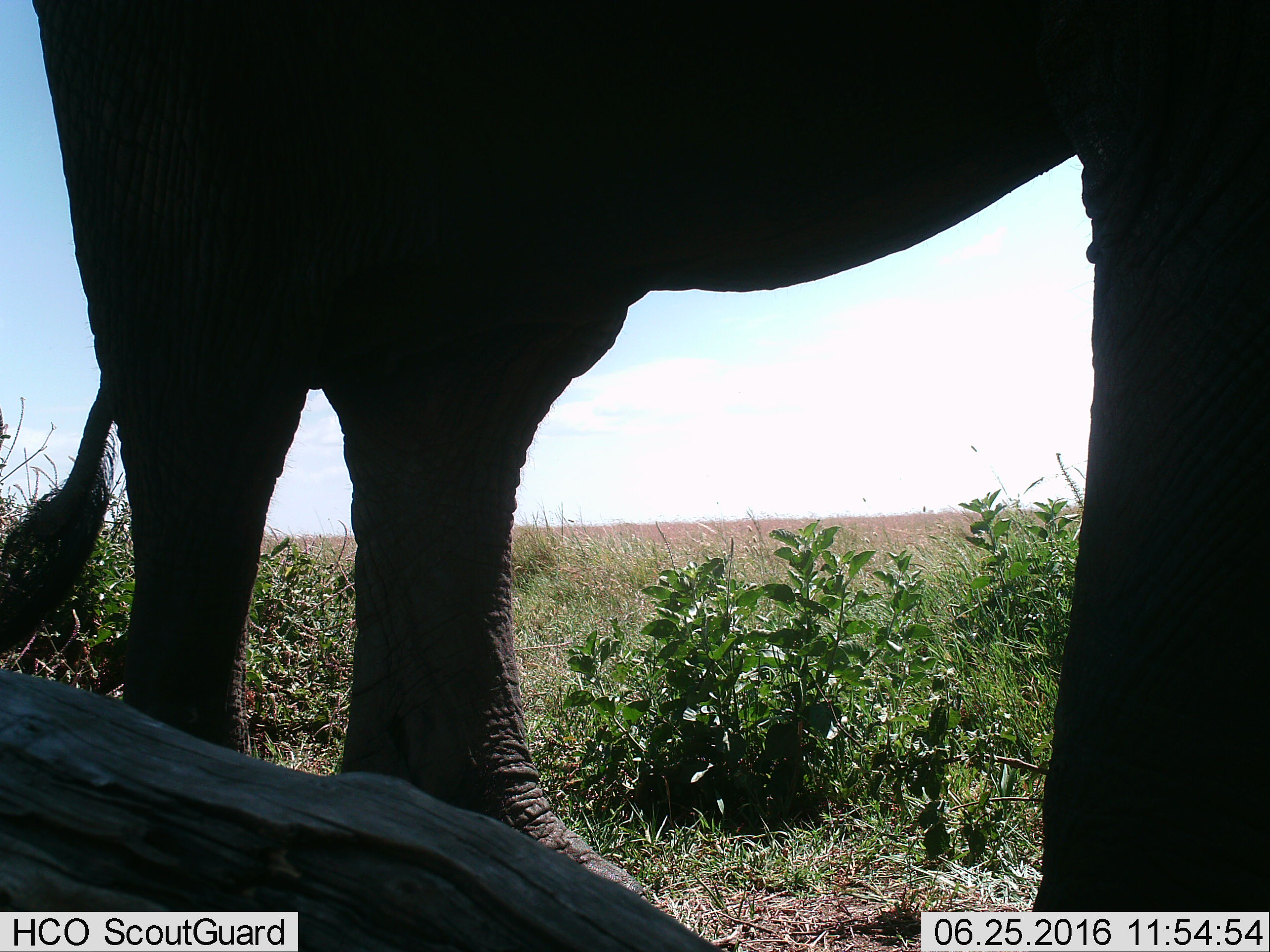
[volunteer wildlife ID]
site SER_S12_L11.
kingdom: Animalia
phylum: Chordata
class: Mammalia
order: Proboscidea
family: Elephantidae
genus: Loxodonta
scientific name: Loxodonta africana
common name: african bush elephant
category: elephant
Elephant (african bush elephant) (Loxodonta africana), count 1. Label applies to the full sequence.